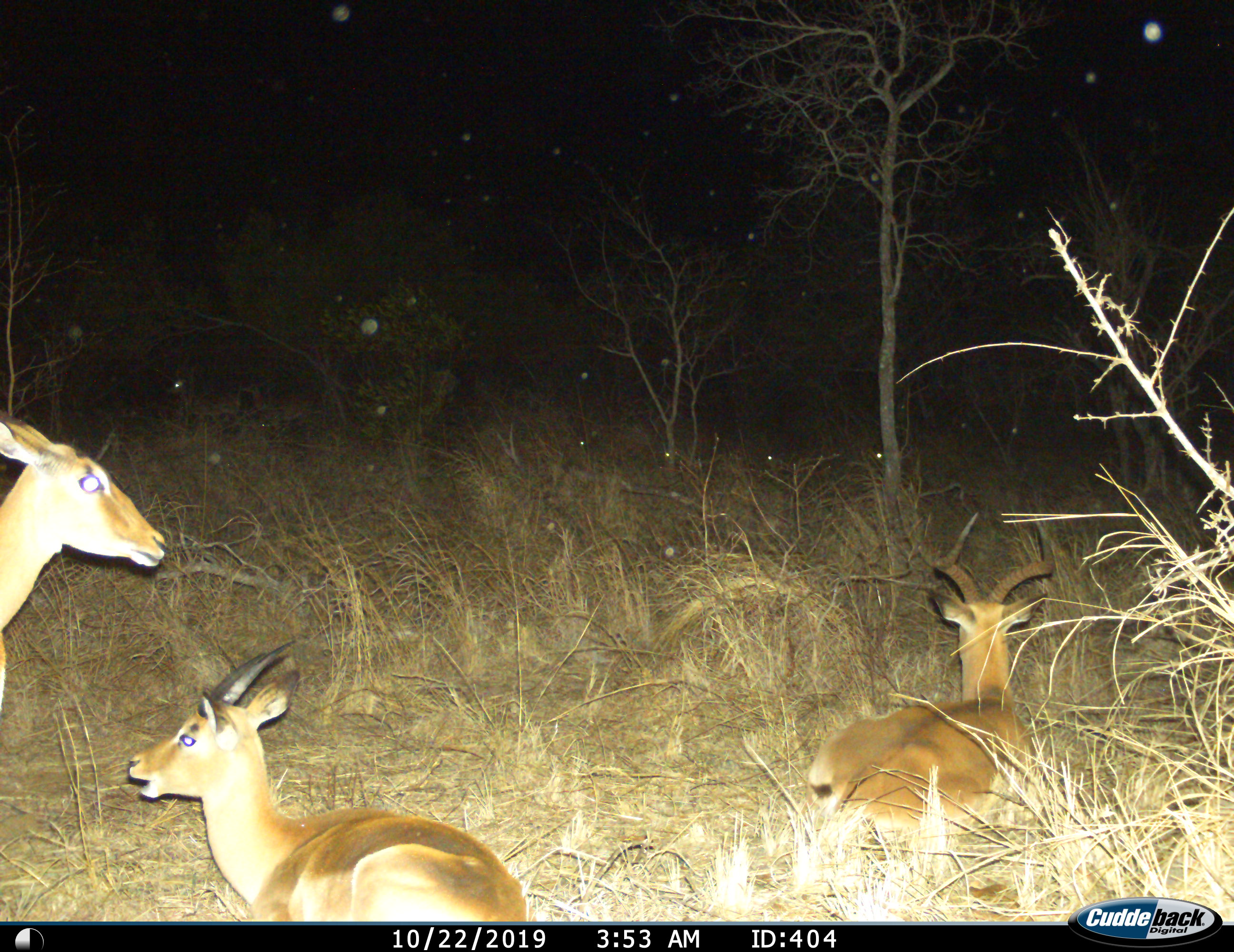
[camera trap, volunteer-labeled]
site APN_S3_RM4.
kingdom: Animalia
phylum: Chordata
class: Mammalia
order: Artiodactyla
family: Bovidae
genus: Aepyceros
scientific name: Aepyceros melampus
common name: impala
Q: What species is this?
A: Impala (Aepyceros melampus).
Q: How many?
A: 3.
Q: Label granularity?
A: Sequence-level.